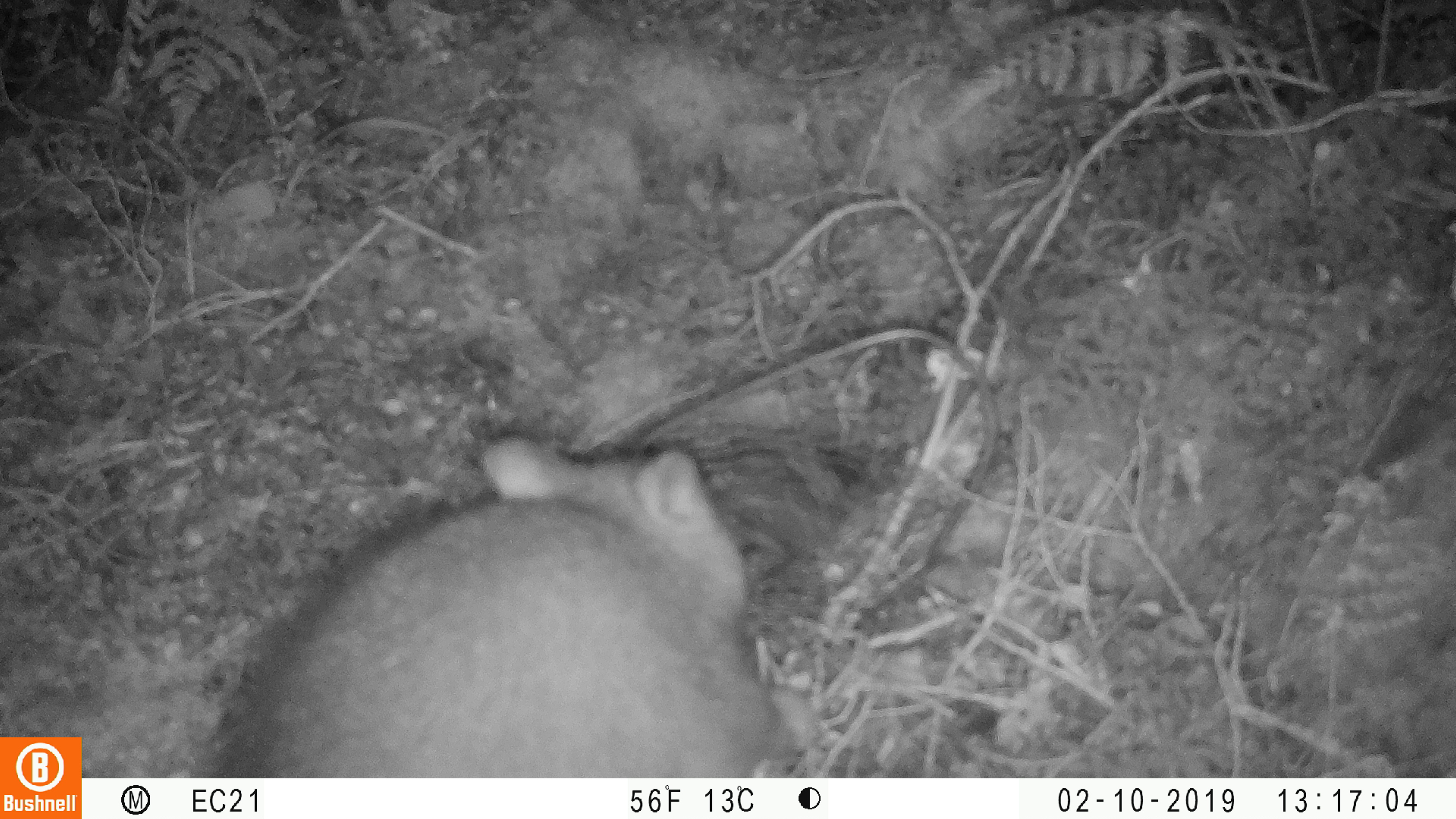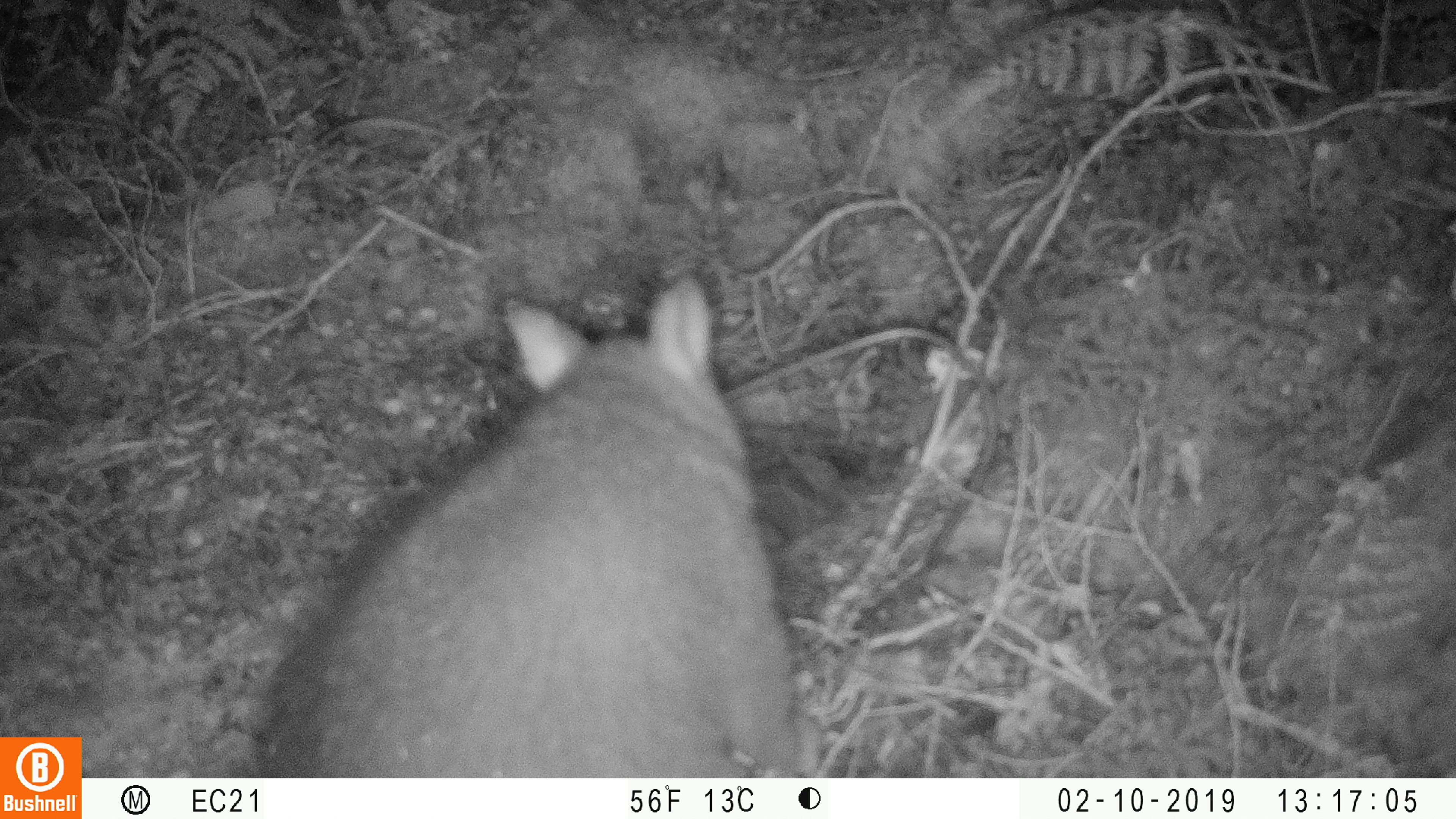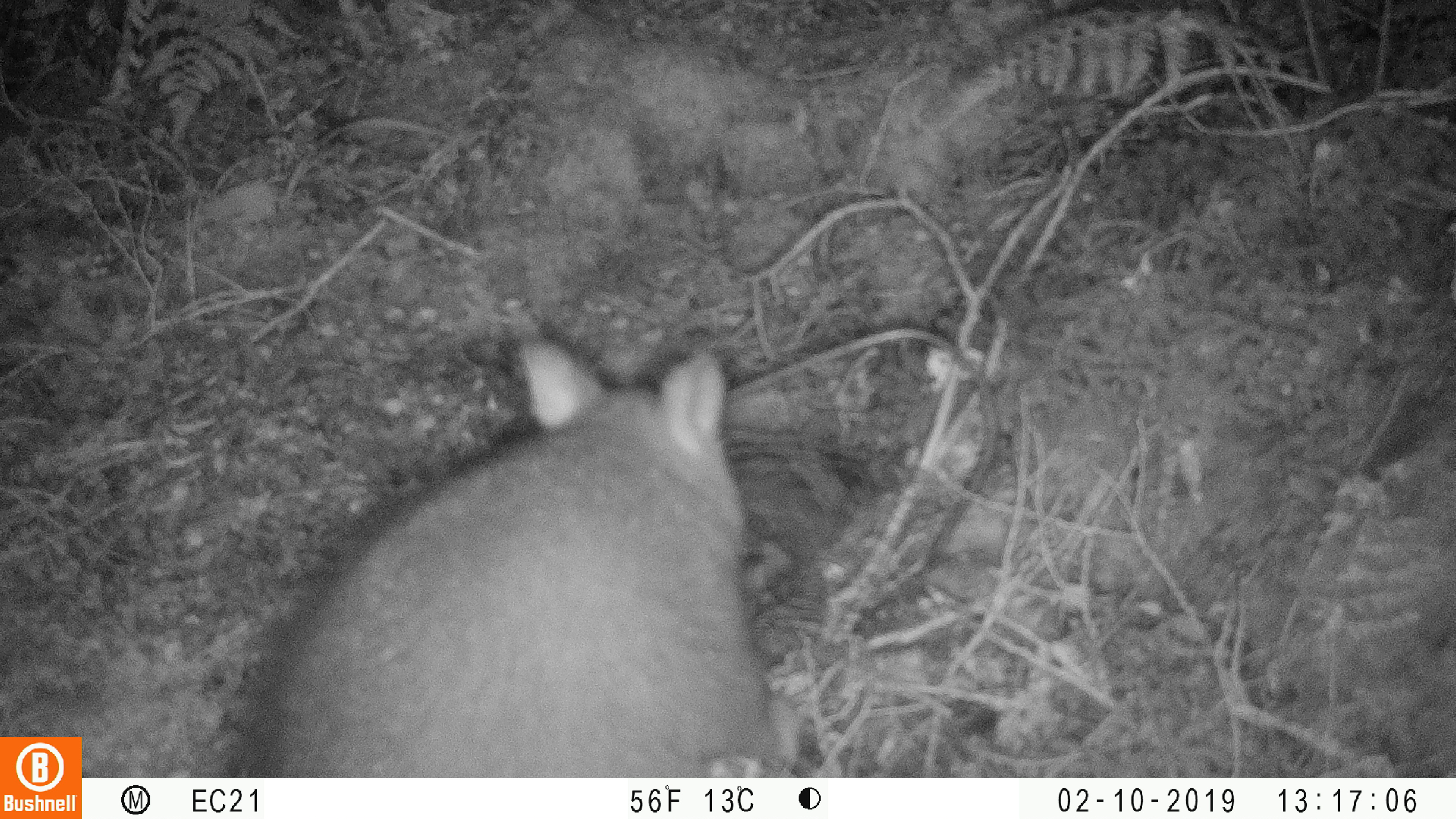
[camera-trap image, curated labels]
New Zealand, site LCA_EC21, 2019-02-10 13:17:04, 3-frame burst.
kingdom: Animalia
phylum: Chordata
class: Mammalia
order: Diprotodontia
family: Phalangeridae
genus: Trichosurus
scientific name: Trichosurus vulpecula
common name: common brushtail possum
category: possum